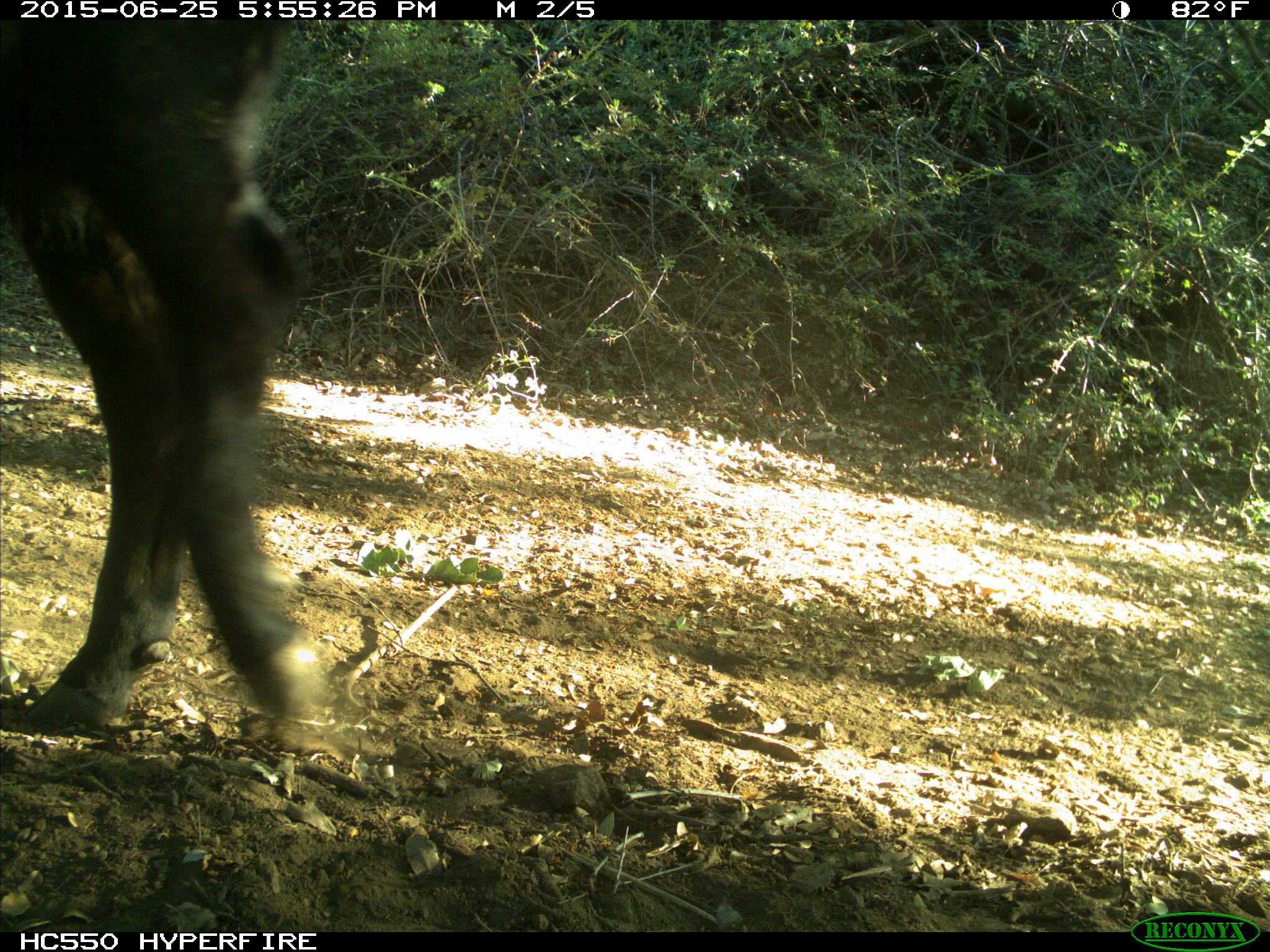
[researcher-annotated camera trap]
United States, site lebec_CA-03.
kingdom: Animalia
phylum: Chordata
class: Mammalia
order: Artiodactyla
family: Bovidae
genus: Bos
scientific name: Bos taurus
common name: domestic cow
Bos taurus (domestic cow).